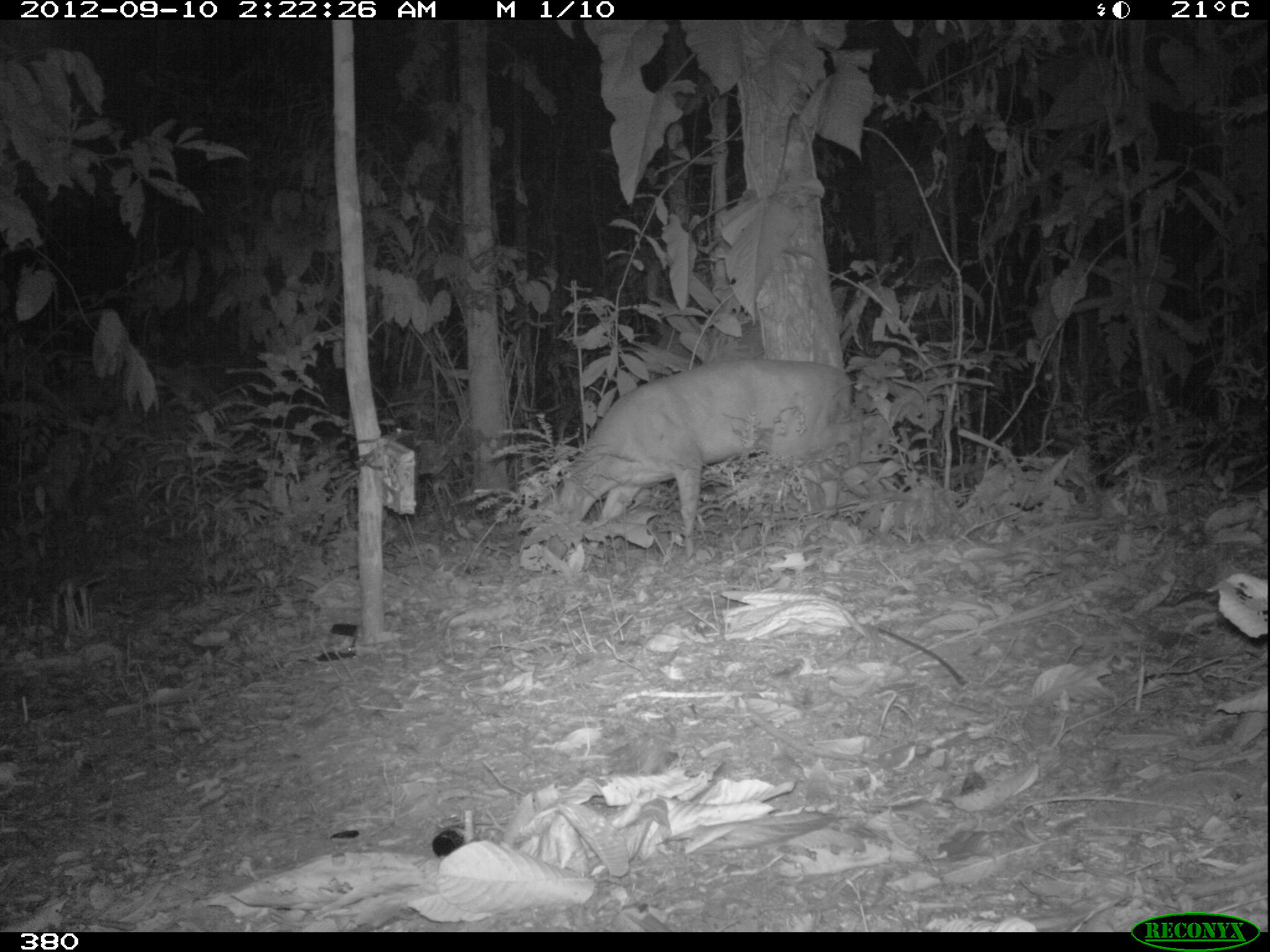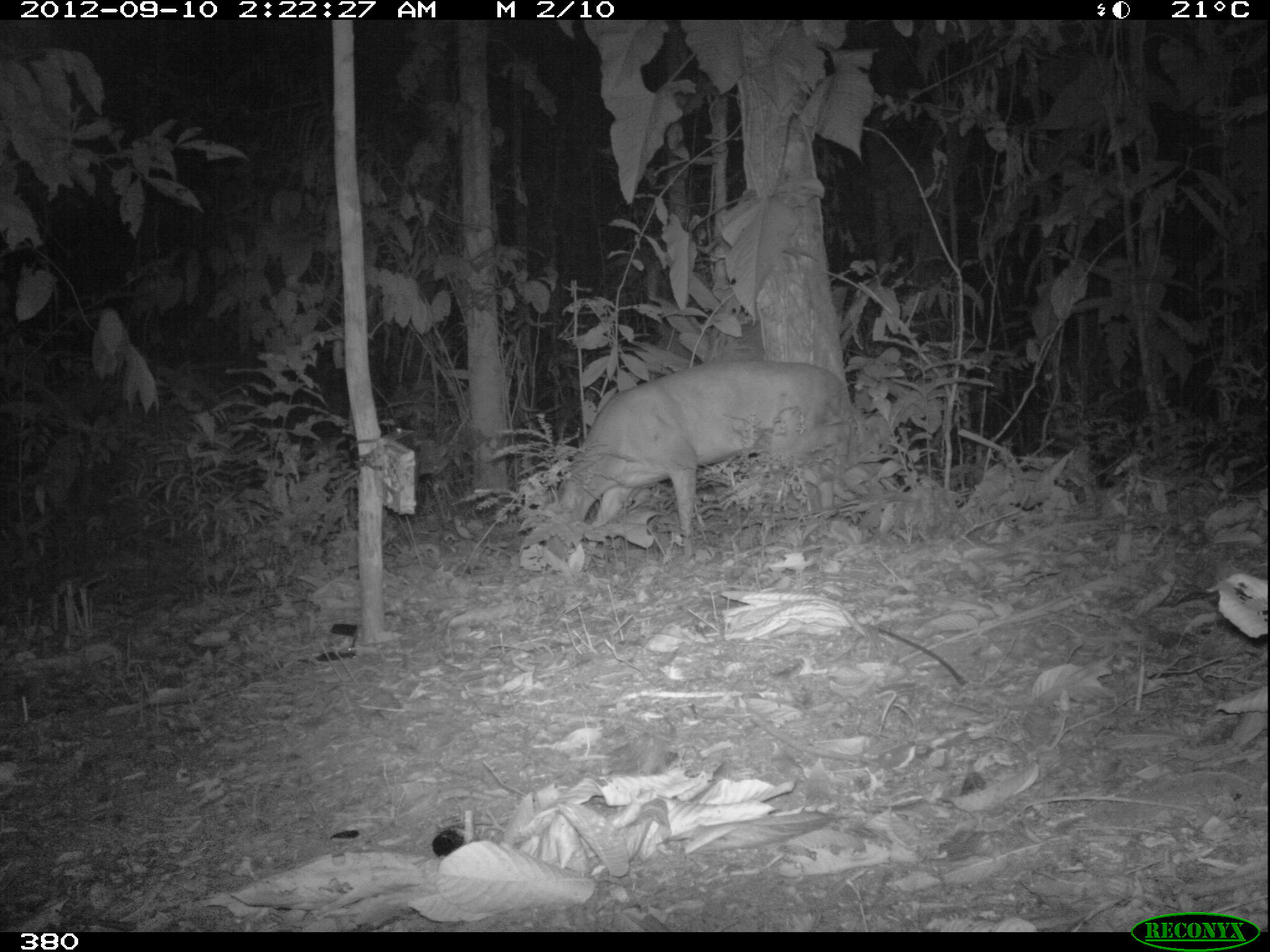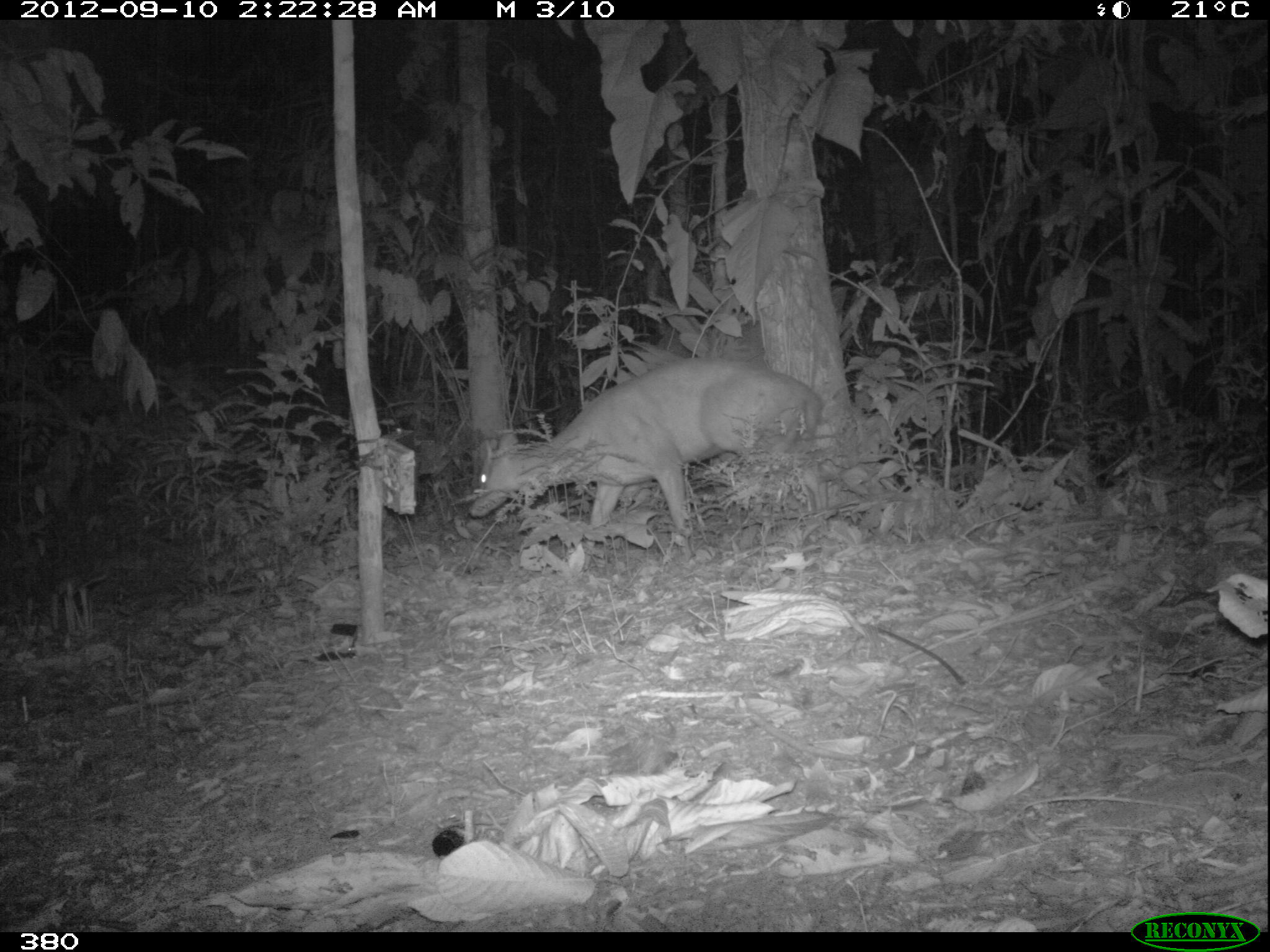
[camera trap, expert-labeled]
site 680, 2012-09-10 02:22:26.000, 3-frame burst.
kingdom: Animalia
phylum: Chordata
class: Mammalia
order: Artiodactyla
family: Cervidae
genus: Mazama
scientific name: Mazama americana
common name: red brocket